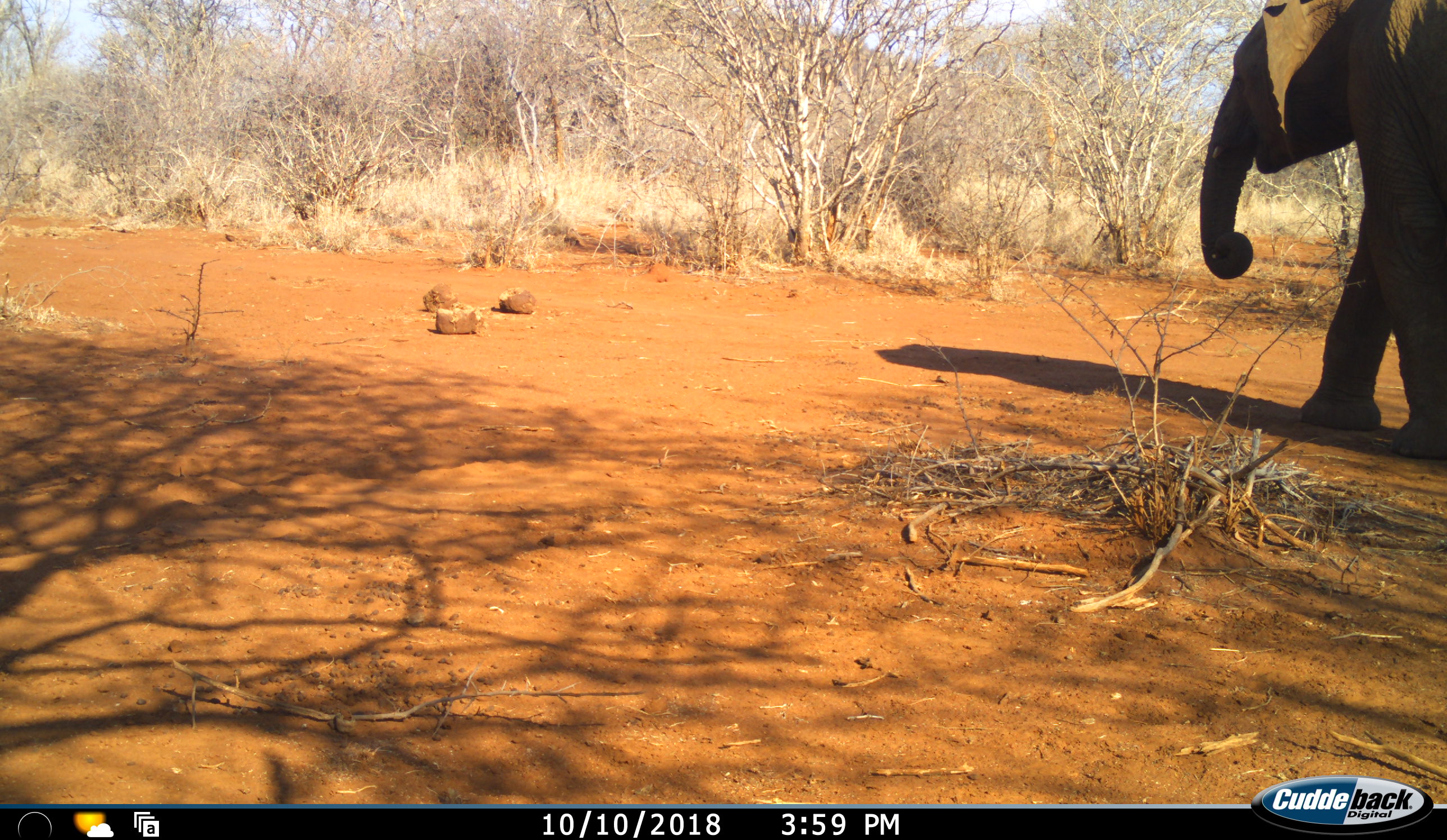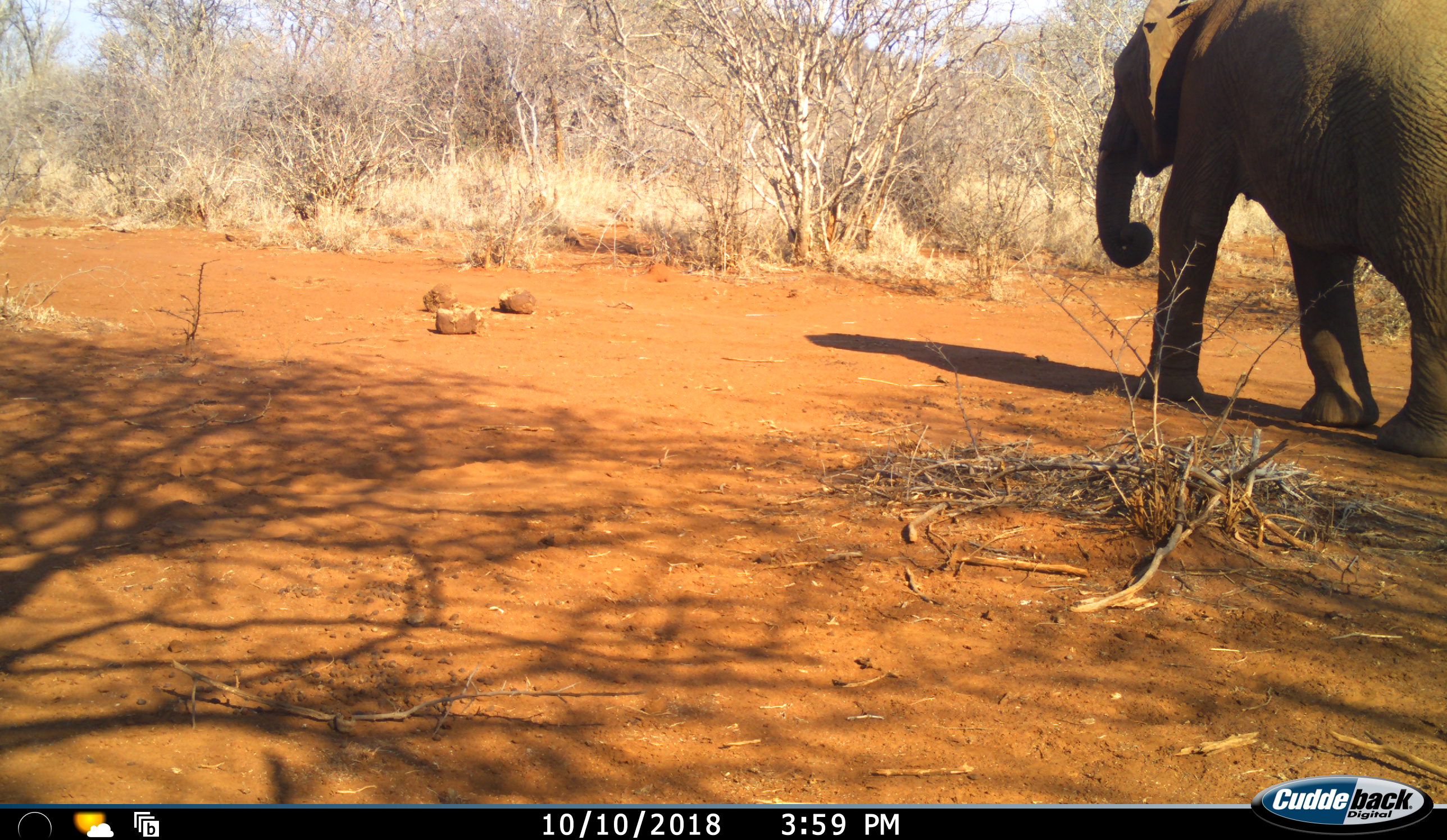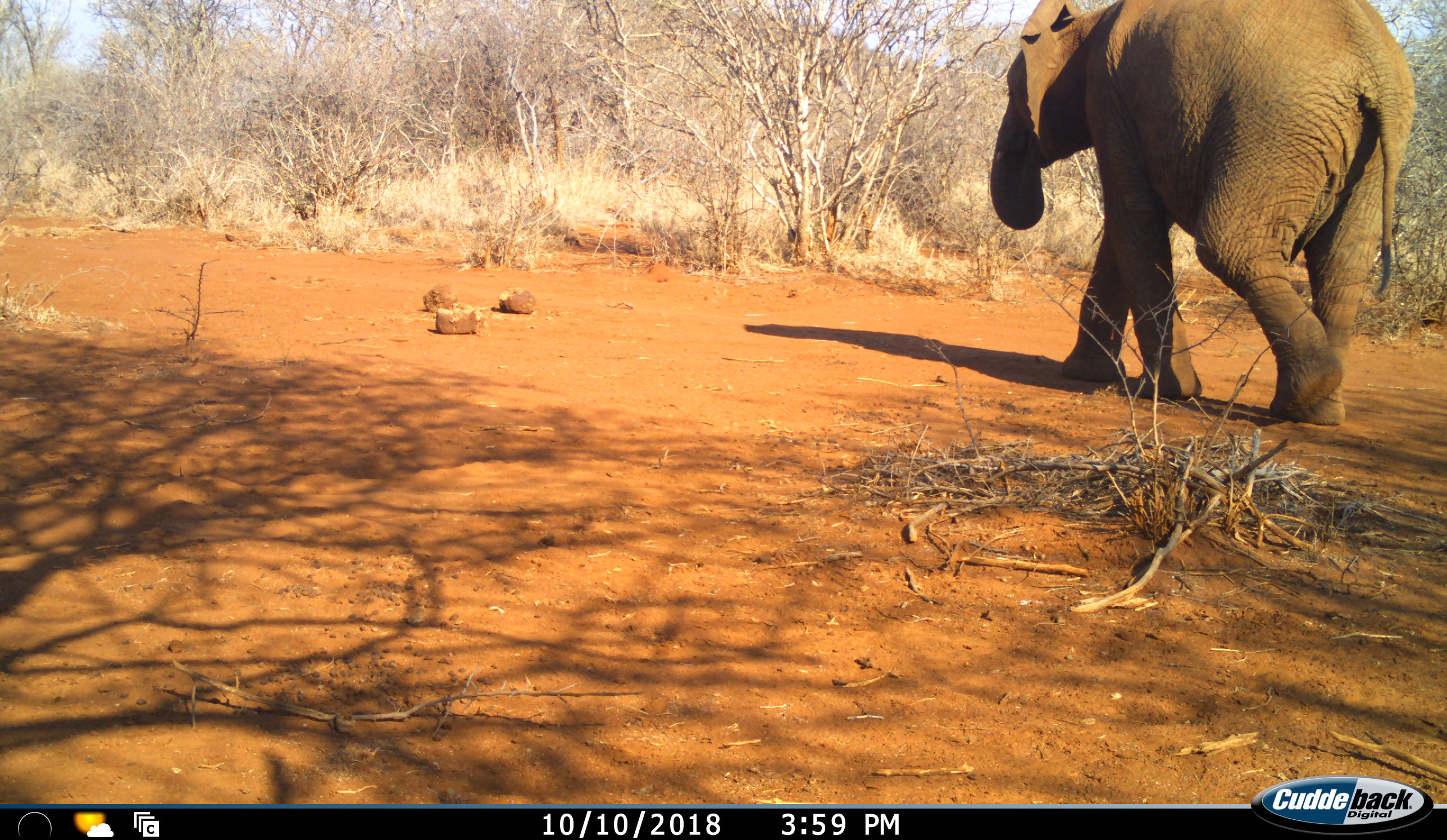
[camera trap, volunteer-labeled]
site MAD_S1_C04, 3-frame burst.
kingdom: Animalia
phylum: Chordata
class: Mammalia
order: Proboscidea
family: Elephantidae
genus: Loxodonta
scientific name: Loxodonta africana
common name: african bush elephant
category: elephant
Elephant (african bush elephant) (Loxodonta africana), count 1. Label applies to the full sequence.